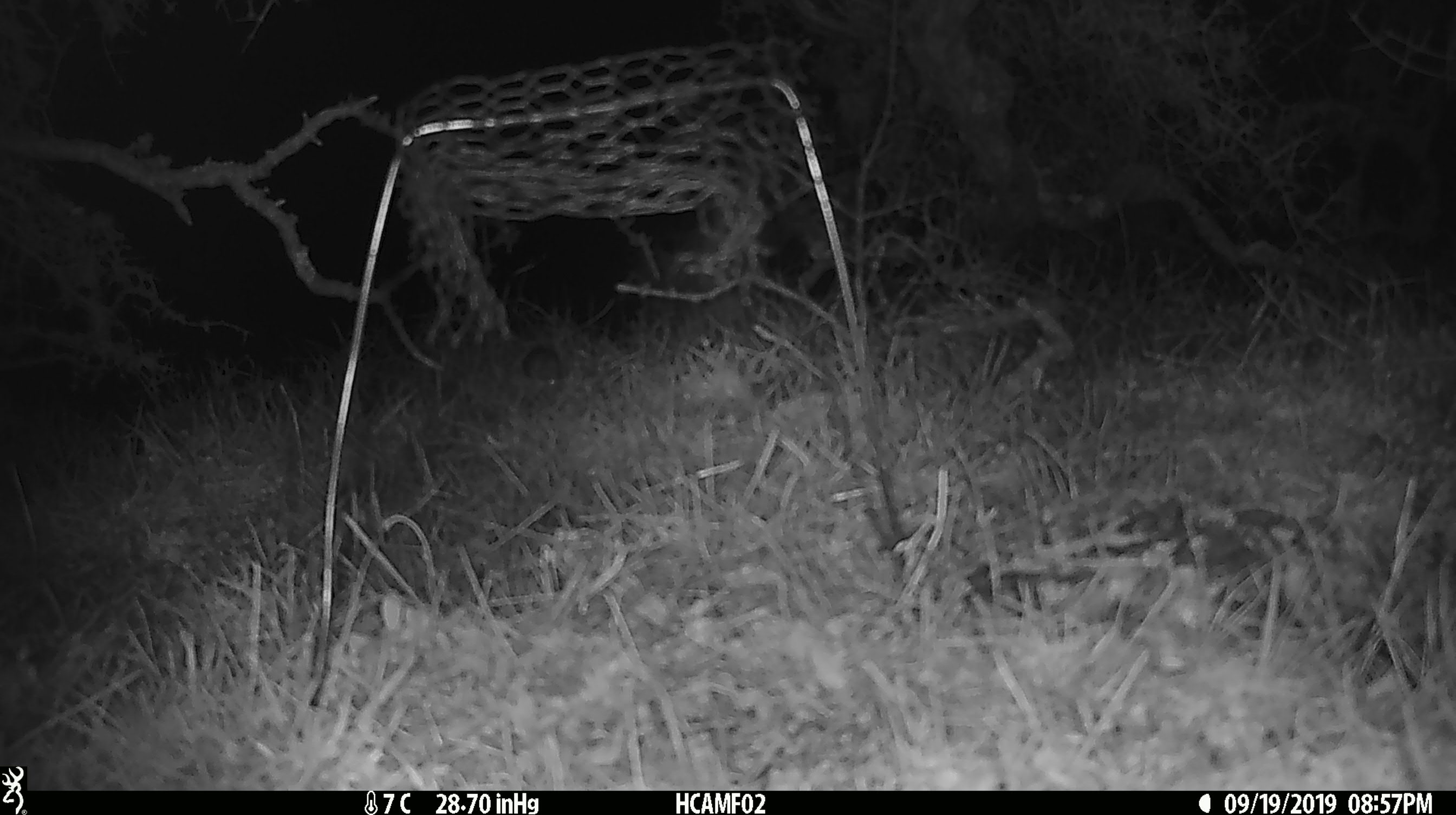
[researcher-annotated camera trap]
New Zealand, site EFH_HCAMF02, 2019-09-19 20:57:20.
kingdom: Animalia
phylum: Chordata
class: Mammalia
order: Rodentia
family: Muridae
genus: Mus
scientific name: Mus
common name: mouse